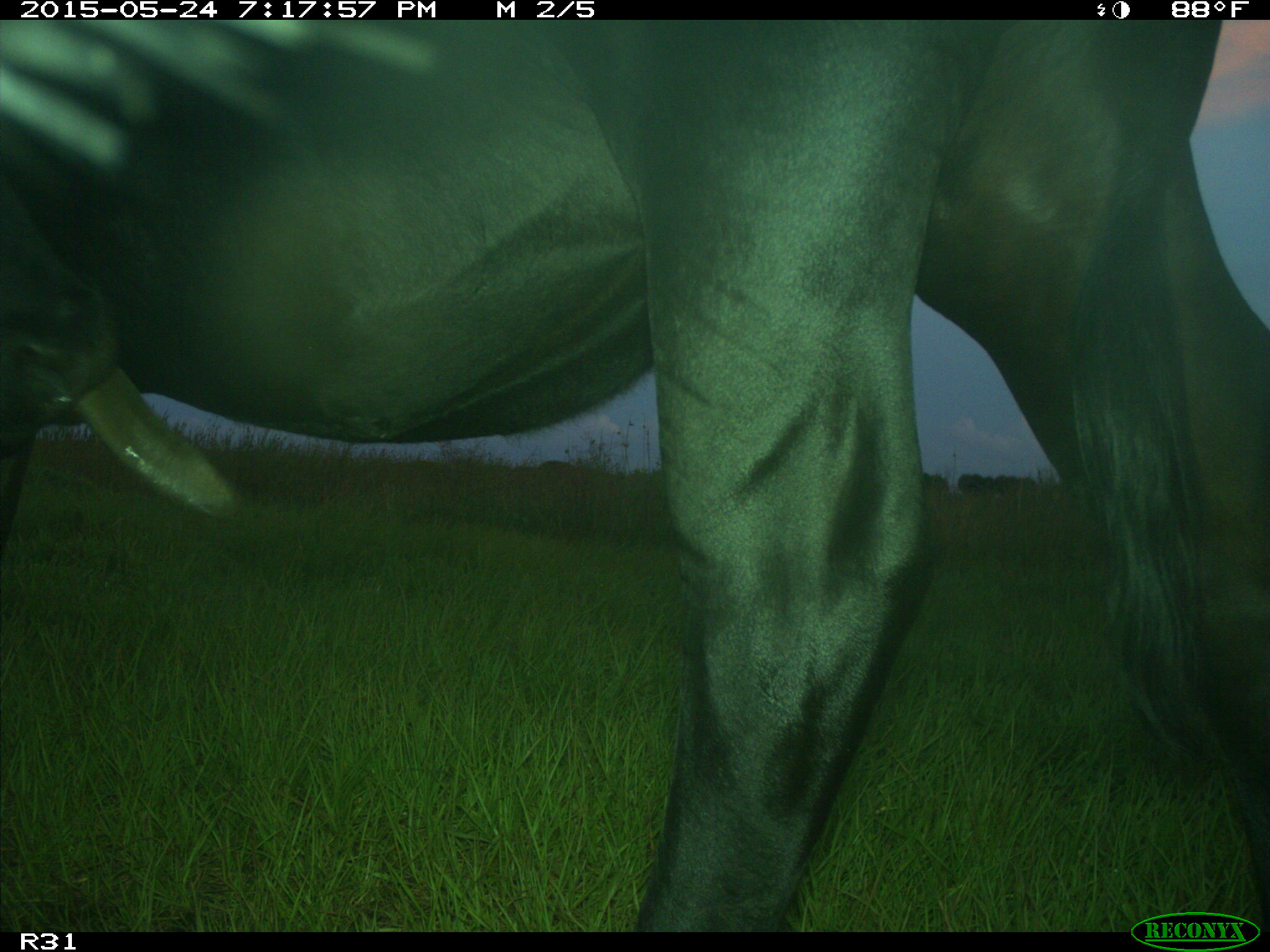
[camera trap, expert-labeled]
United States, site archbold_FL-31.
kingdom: Animalia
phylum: Chordata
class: Mammalia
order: Artiodactyla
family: Bovidae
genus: Bos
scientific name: Bos taurus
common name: domestic cow